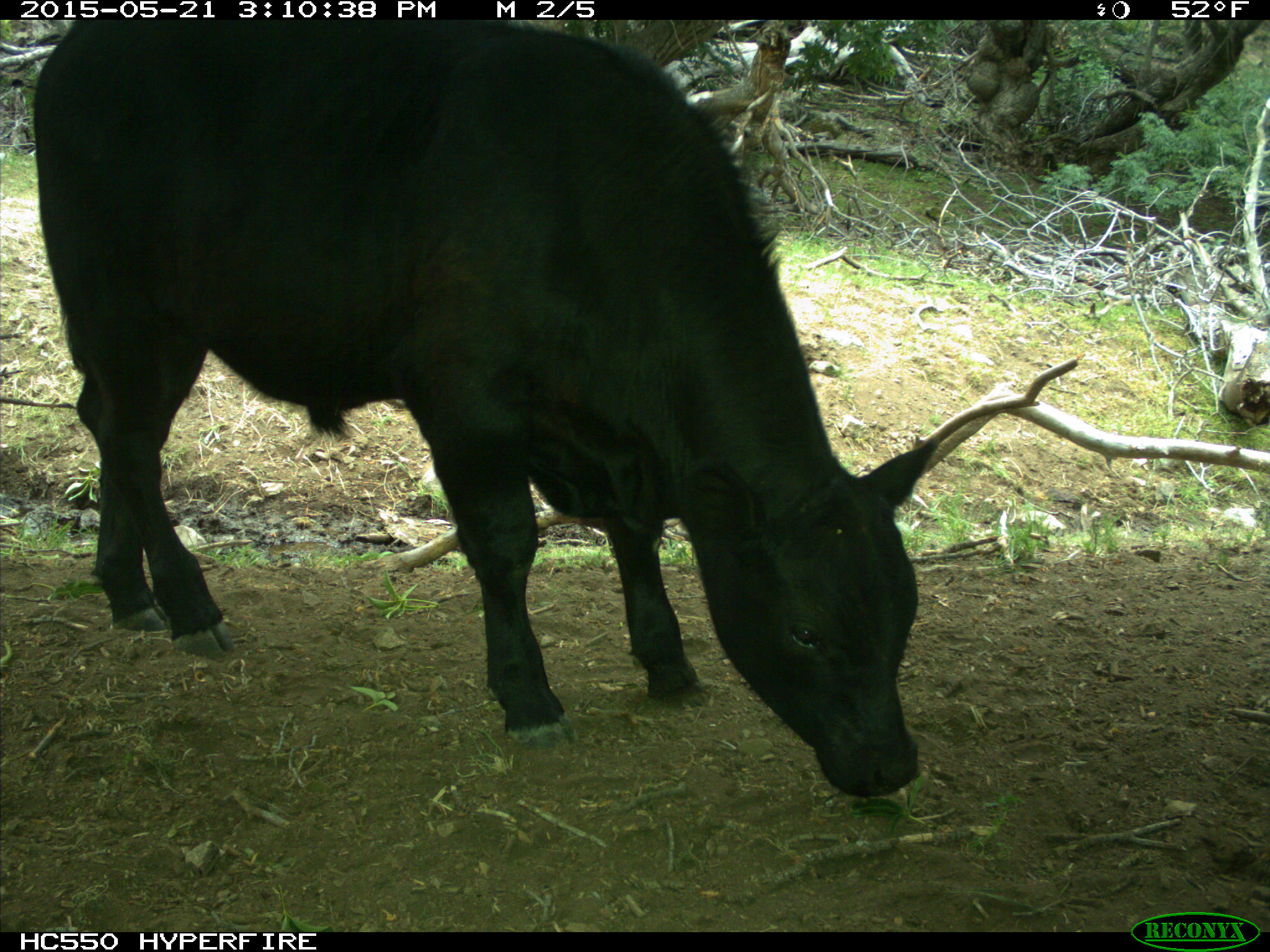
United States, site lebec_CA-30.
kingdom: Animalia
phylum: Chordata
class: Mammalia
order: Artiodactyla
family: Bovidae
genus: Bos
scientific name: Bos taurus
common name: domestic cow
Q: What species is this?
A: Bos taurus (domestic cow).